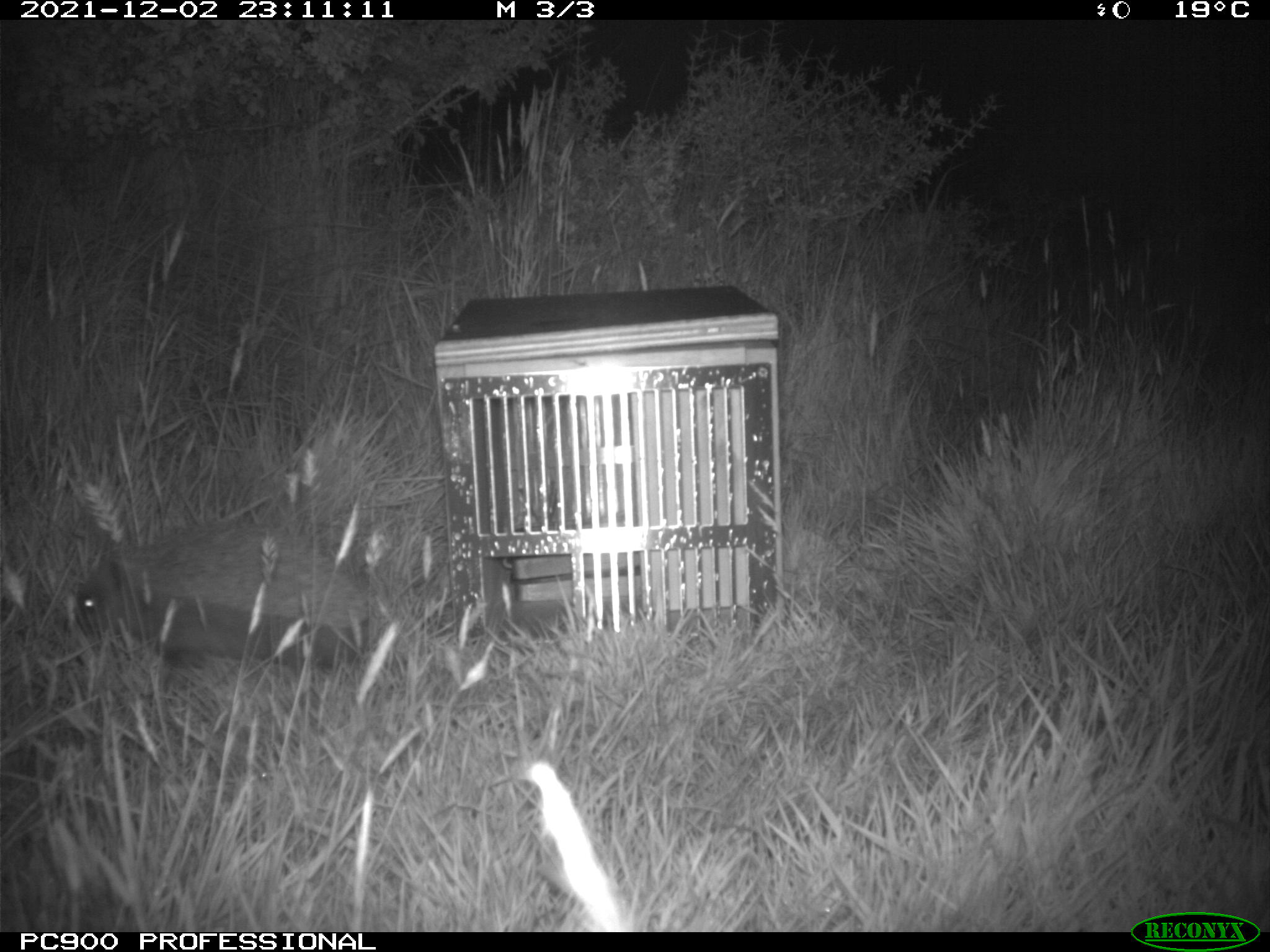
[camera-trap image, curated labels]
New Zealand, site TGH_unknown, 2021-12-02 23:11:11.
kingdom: Animalia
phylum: Chordata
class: Mammalia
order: Eulipotyphla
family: Erinaceidae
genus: Erinaceus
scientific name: Erinaceus europaeus europaeus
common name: european hedgehog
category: hedgehog